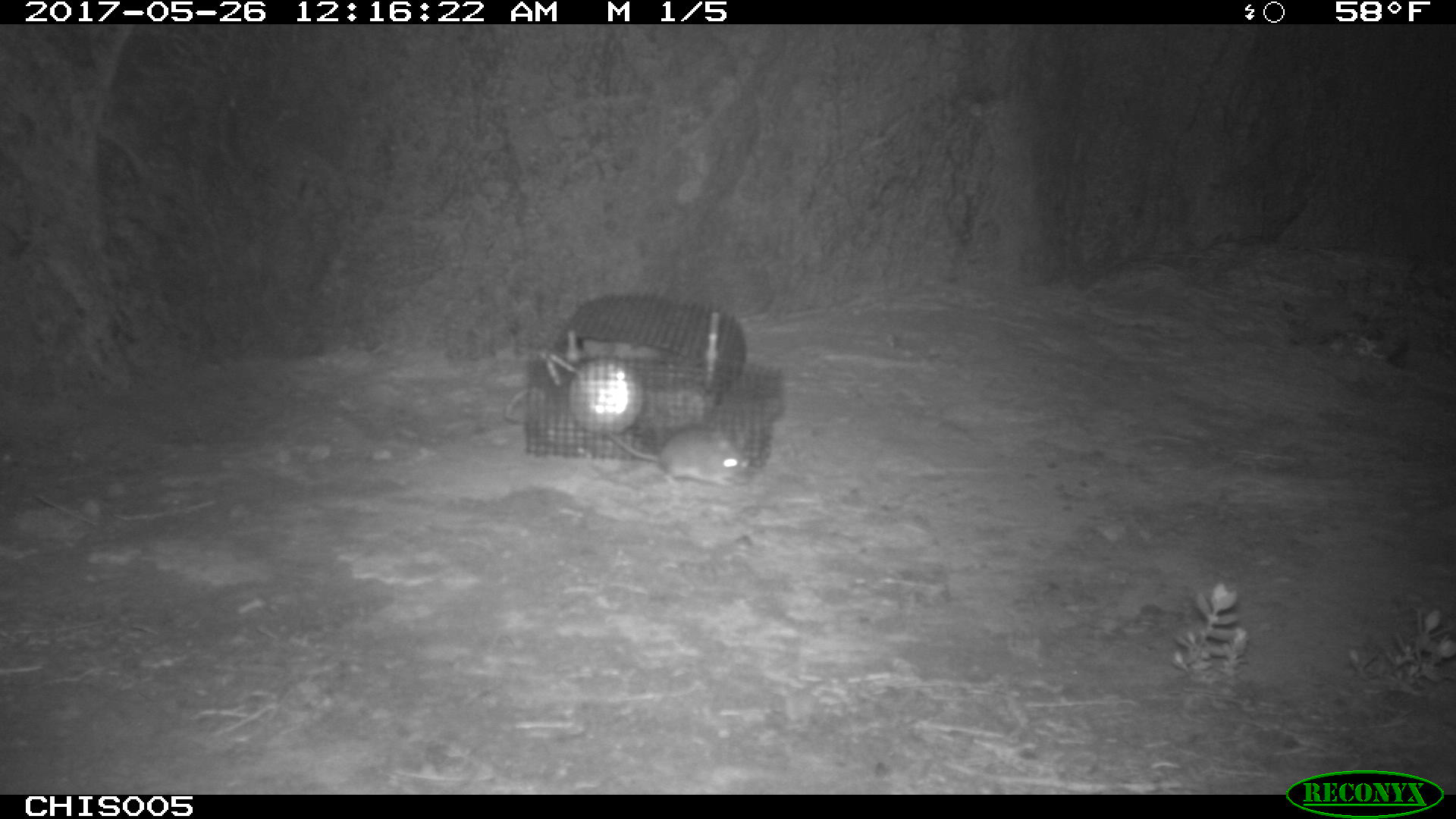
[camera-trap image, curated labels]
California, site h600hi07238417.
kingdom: Animalia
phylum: Chordata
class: Mammalia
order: Rodentia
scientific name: Rodentia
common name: rodent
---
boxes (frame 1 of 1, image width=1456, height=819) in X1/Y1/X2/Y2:
rodent: 607/425/752/487